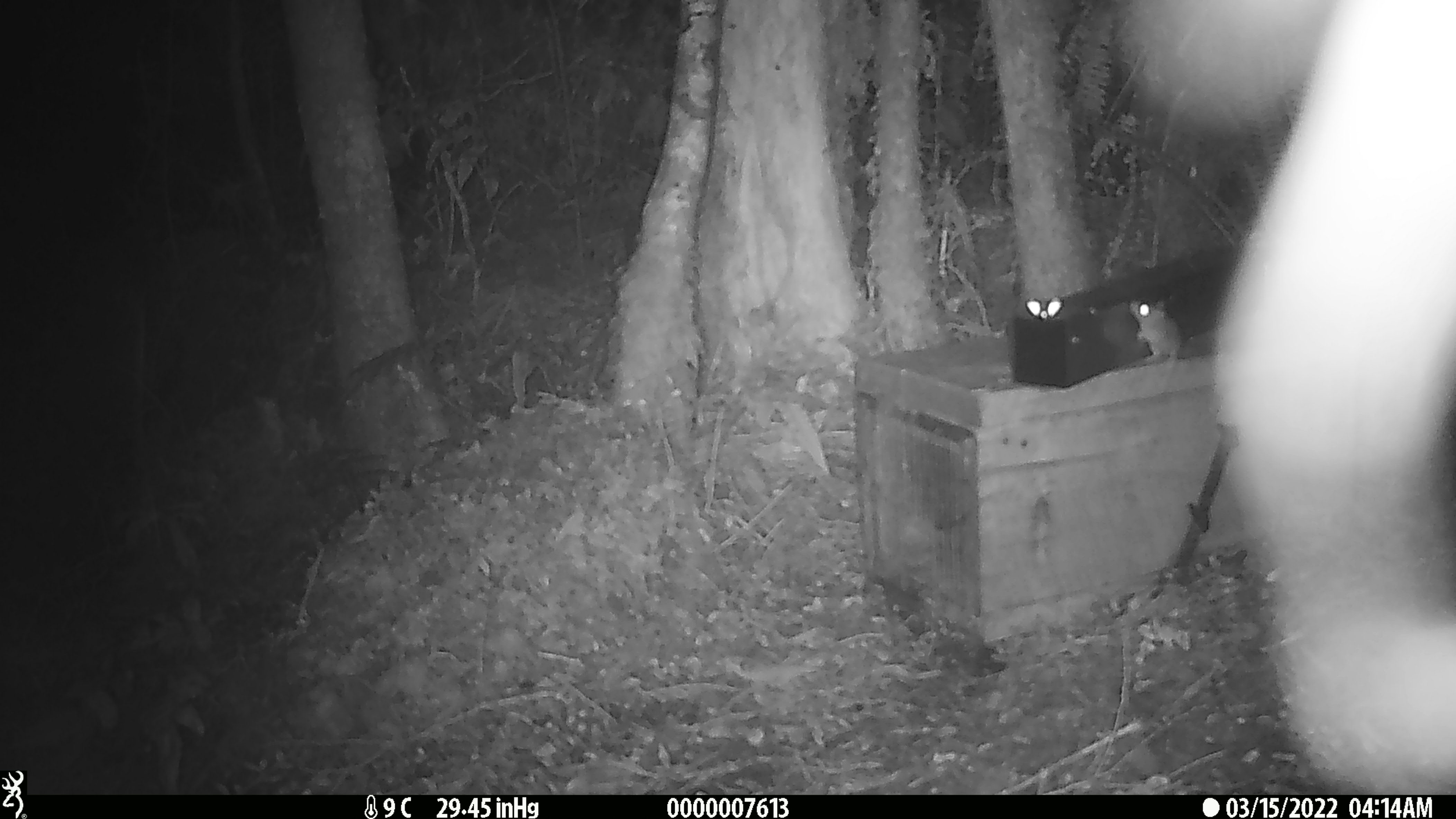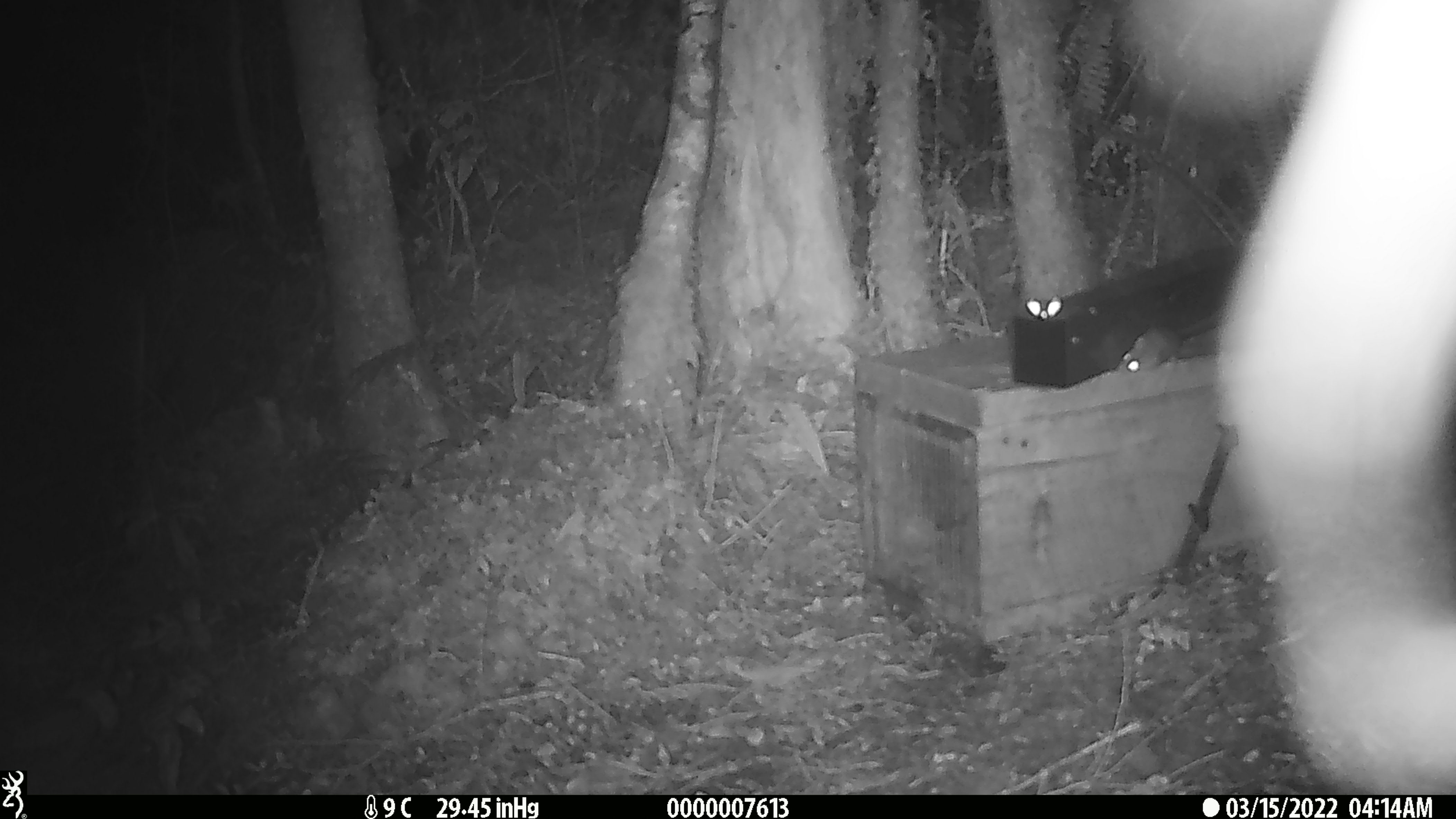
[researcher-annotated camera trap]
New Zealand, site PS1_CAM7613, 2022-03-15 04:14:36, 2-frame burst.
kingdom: Animalia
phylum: Chordata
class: Mammalia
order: Rodentia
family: Muridae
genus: Mus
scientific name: Mus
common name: mouse